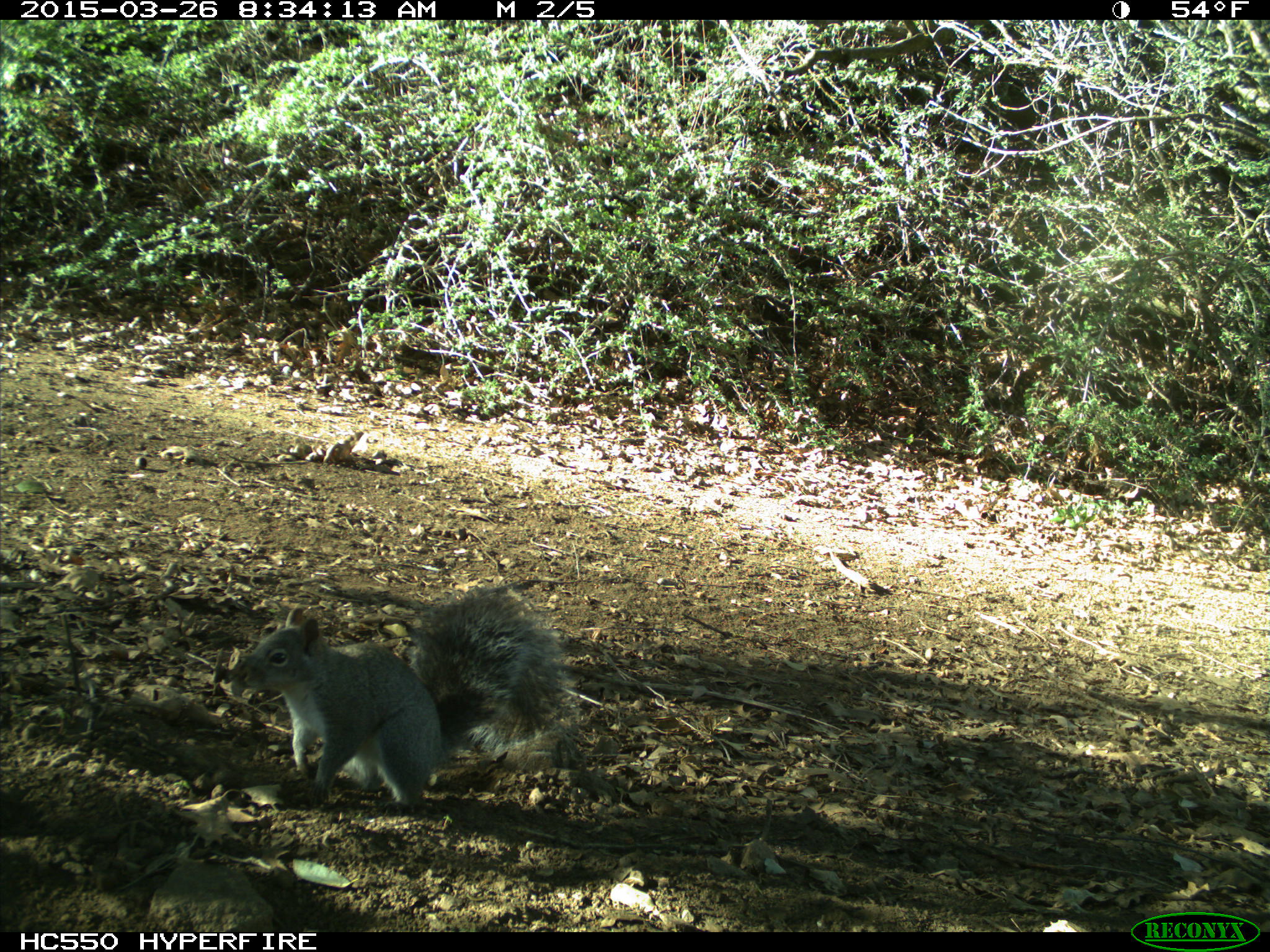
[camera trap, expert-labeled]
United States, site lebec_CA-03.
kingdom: Animalia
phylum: Chordata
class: Mammalia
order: Rodentia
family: Sciuridae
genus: Sciurus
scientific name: Sciurus carolinensis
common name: eastern gray squirrel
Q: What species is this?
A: Sciurus carolinensis (eastern gray squirrel).